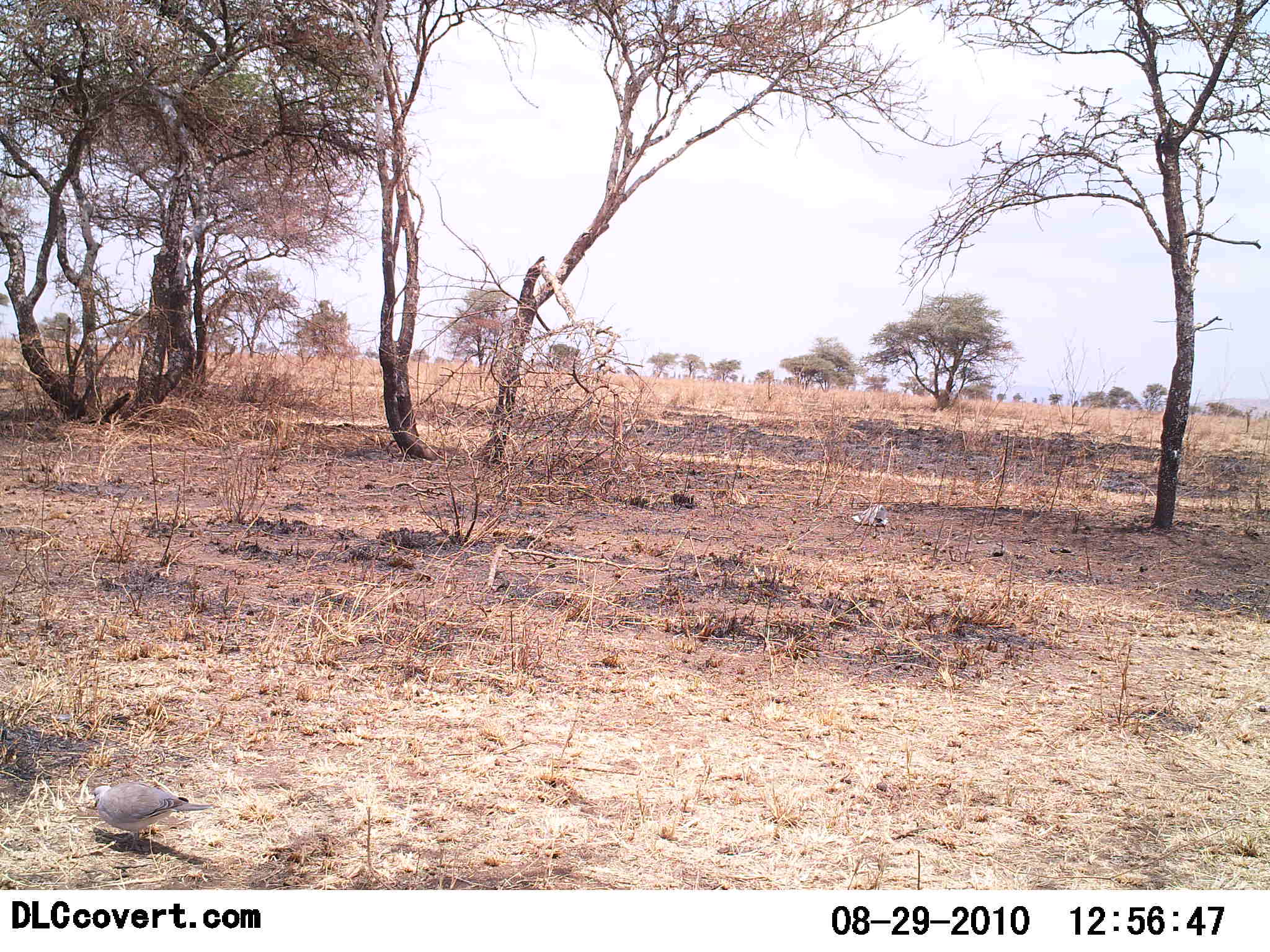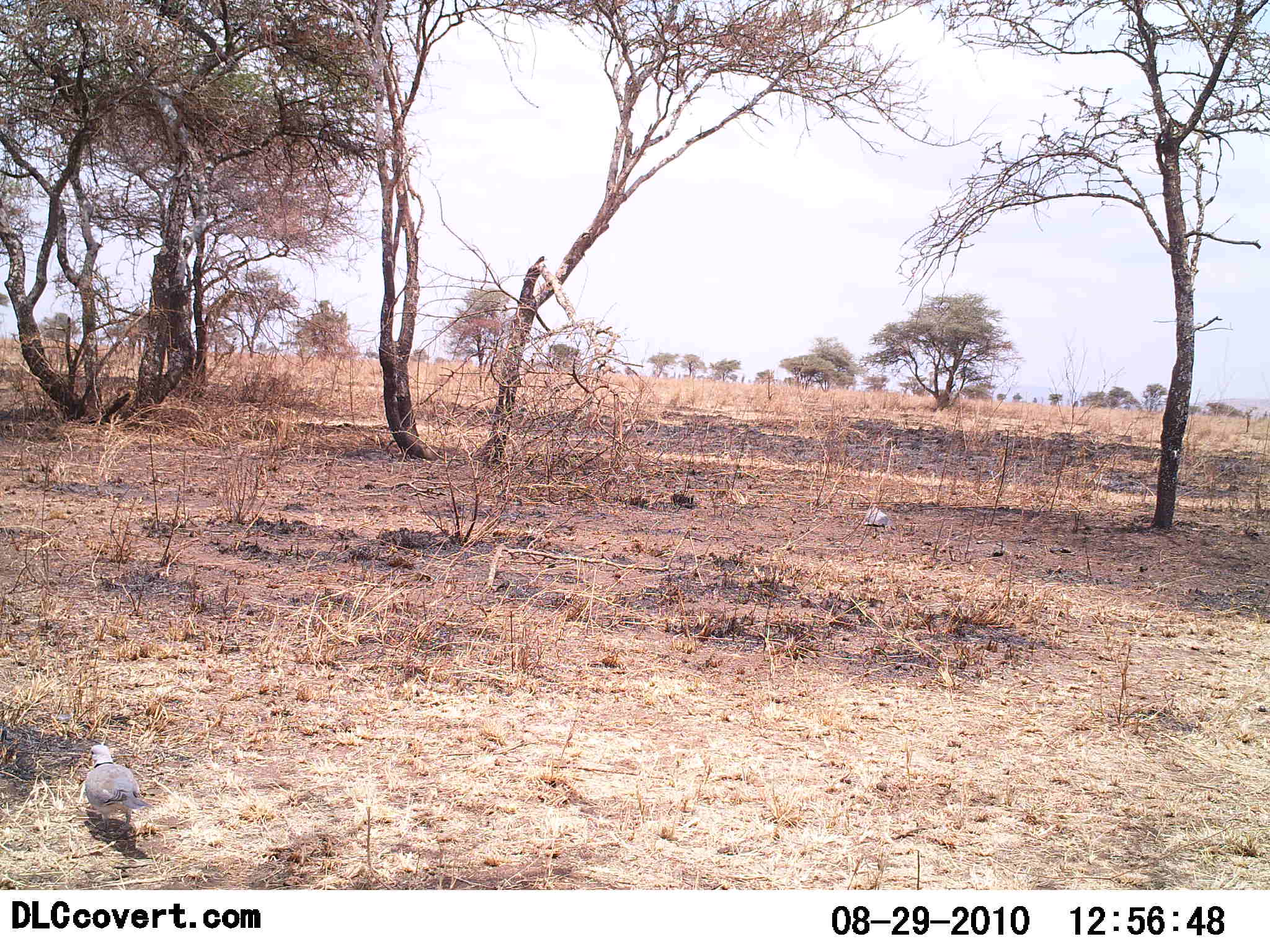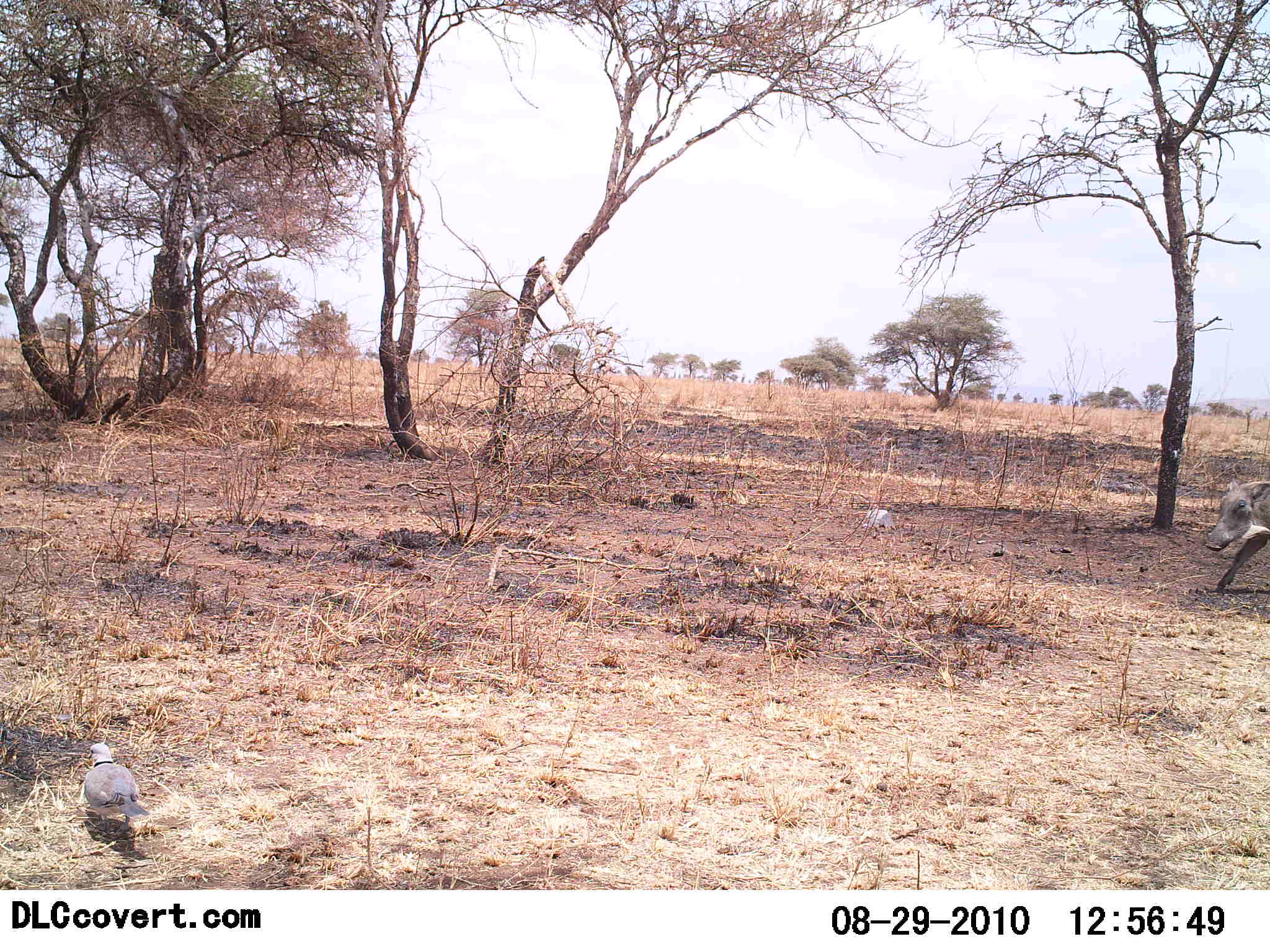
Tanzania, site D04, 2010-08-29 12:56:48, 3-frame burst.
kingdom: Animalia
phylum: Chordata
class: Aves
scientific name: Aves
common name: bird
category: otherbird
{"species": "otherbird (bird) (Aves)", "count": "2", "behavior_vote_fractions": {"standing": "42%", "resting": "0%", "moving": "42%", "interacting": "0%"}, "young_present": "0%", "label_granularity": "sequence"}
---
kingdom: Animalia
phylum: Chordata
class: Mammalia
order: Artiodactyla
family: Suidae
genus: Phacochoerus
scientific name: Phacochoerus africanus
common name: warthog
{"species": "warthog (Phacochoerus africanus)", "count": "1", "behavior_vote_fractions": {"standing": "6%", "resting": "0%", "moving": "100%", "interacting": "0%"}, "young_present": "0%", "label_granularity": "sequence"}